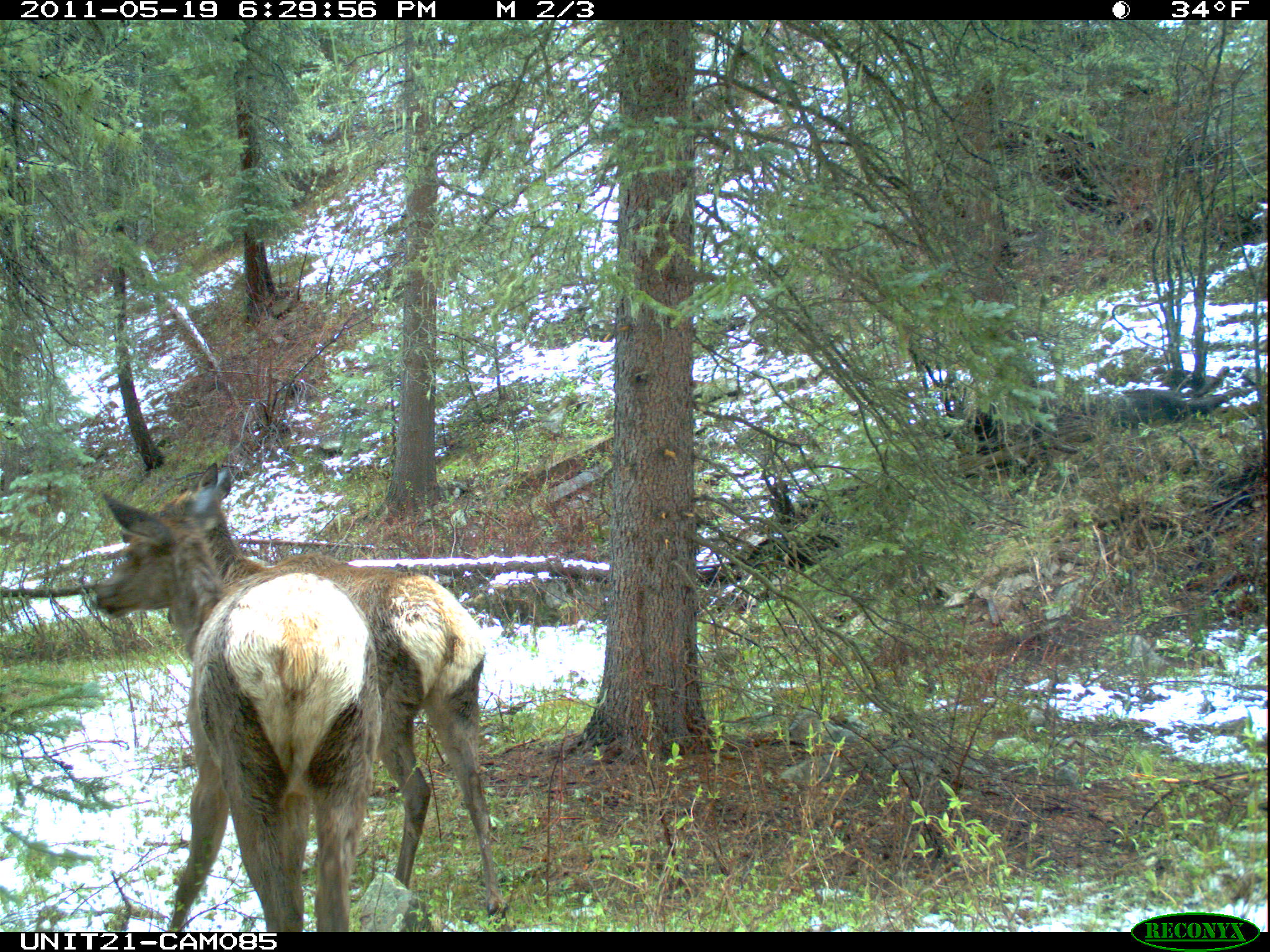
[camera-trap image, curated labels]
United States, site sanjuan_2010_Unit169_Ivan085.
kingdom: Animalia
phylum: Chordata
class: Mammalia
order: Artiodactyla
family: Cervidae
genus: Cervus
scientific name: Cervus elaphus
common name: red deer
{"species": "Cervus elaphus (red deer)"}